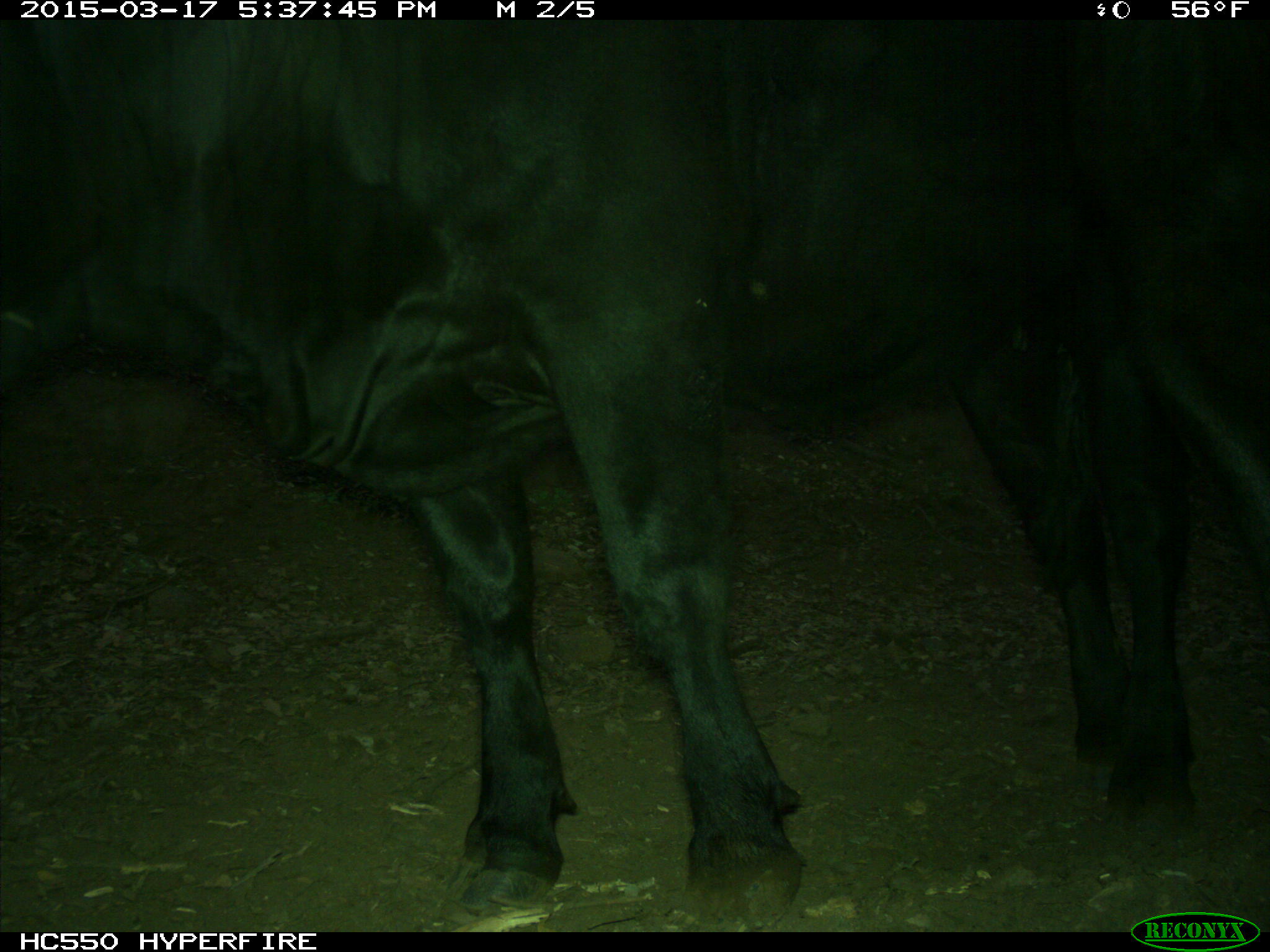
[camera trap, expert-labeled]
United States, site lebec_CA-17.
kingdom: Animalia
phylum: Chordata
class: Mammalia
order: Artiodactyla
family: Bovidae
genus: Bos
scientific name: Bos taurus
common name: domestic cow